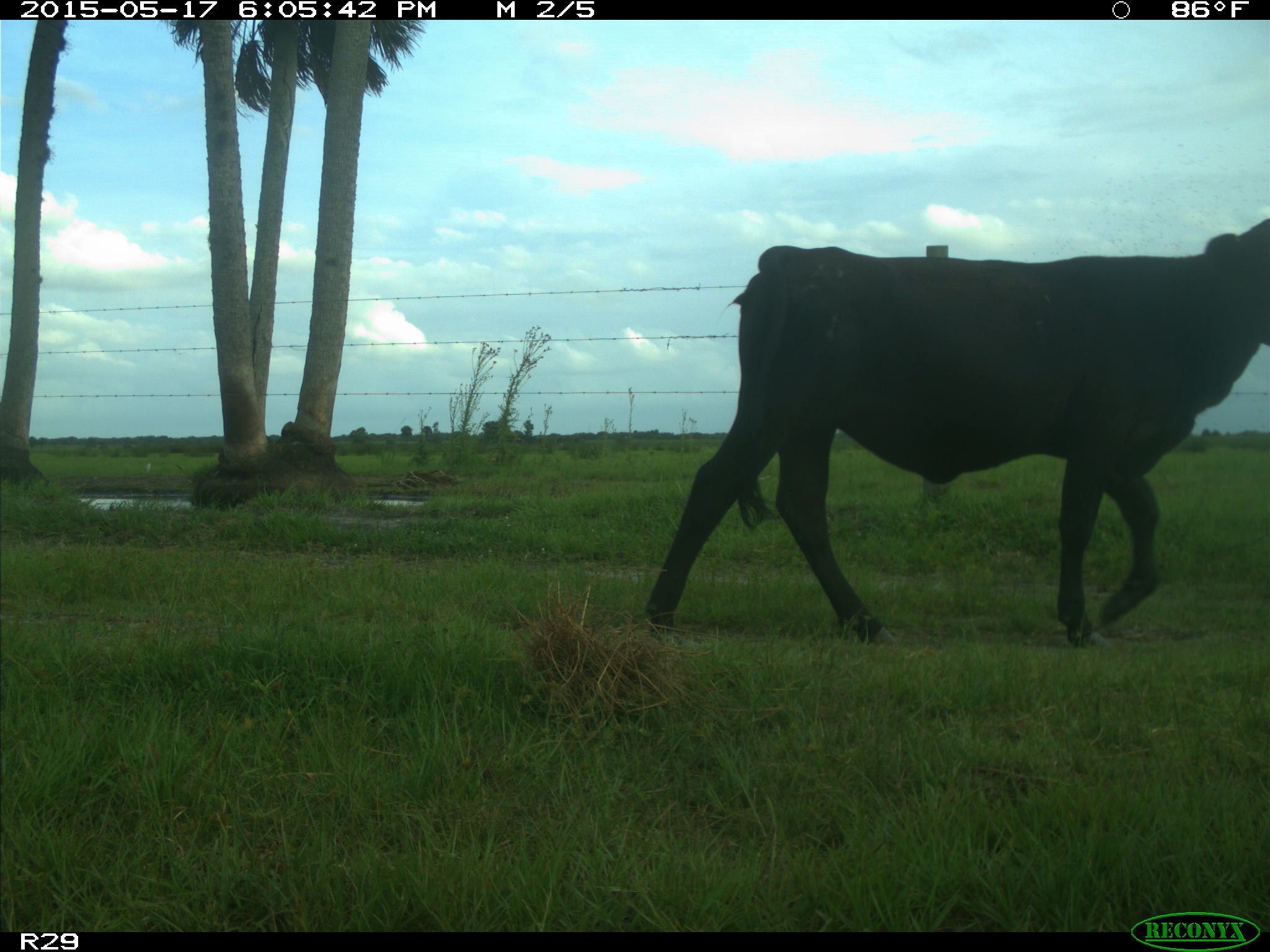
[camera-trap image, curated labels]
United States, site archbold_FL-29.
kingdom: Animalia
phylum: Chordata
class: Mammalia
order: Artiodactyla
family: Bovidae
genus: Bos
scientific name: Bos taurus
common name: domestic cow